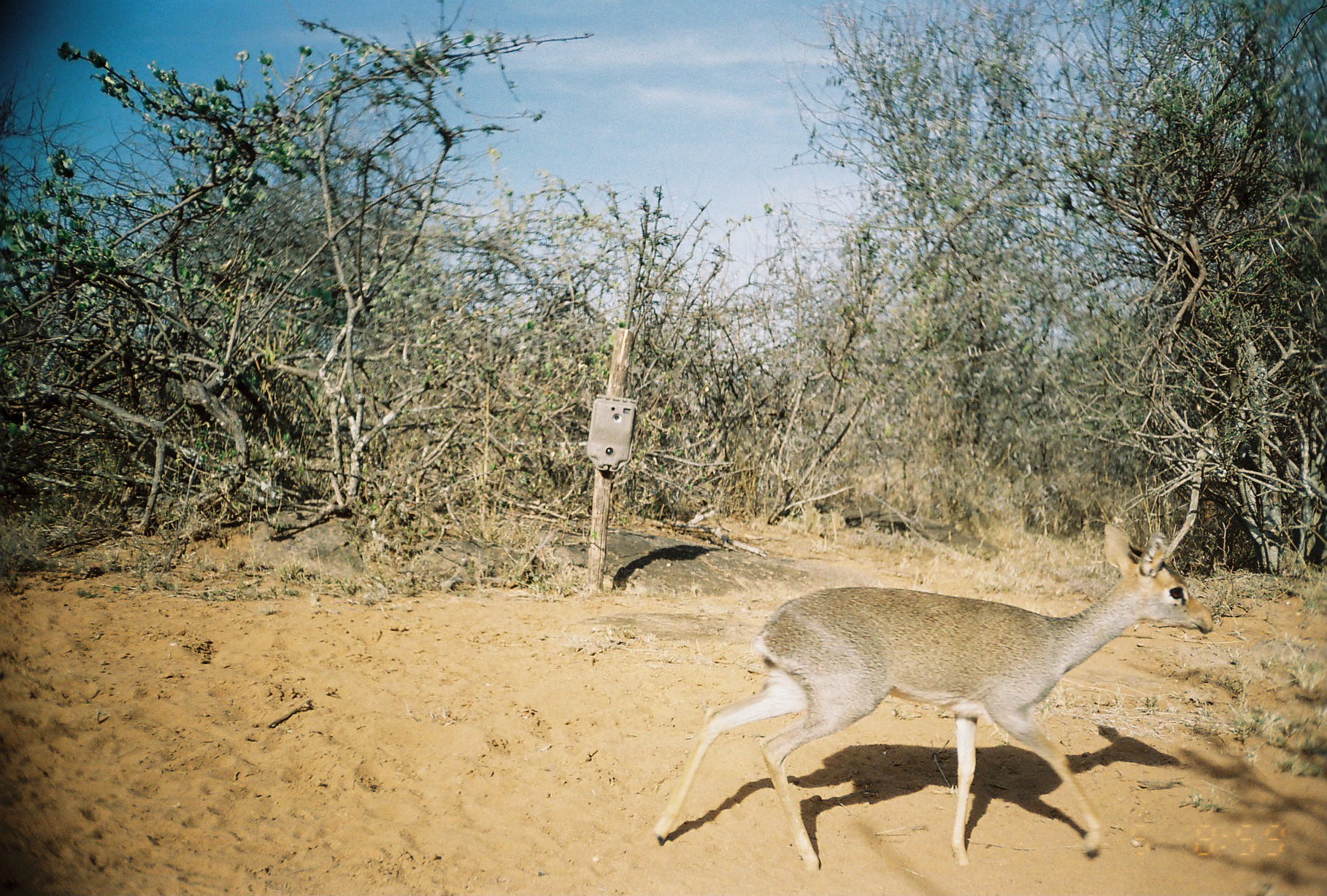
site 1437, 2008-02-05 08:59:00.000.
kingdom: Animalia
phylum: Chordata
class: Mammalia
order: Artiodactyla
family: Bovidae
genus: Madoqua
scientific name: Madoqua guentheri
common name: günther's dik-dik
Madoqua guentheri (günther's dik-dik), count 1.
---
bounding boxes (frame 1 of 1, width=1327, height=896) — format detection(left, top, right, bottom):
madoqua guentheri: detection(651, 511, 1214, 873)